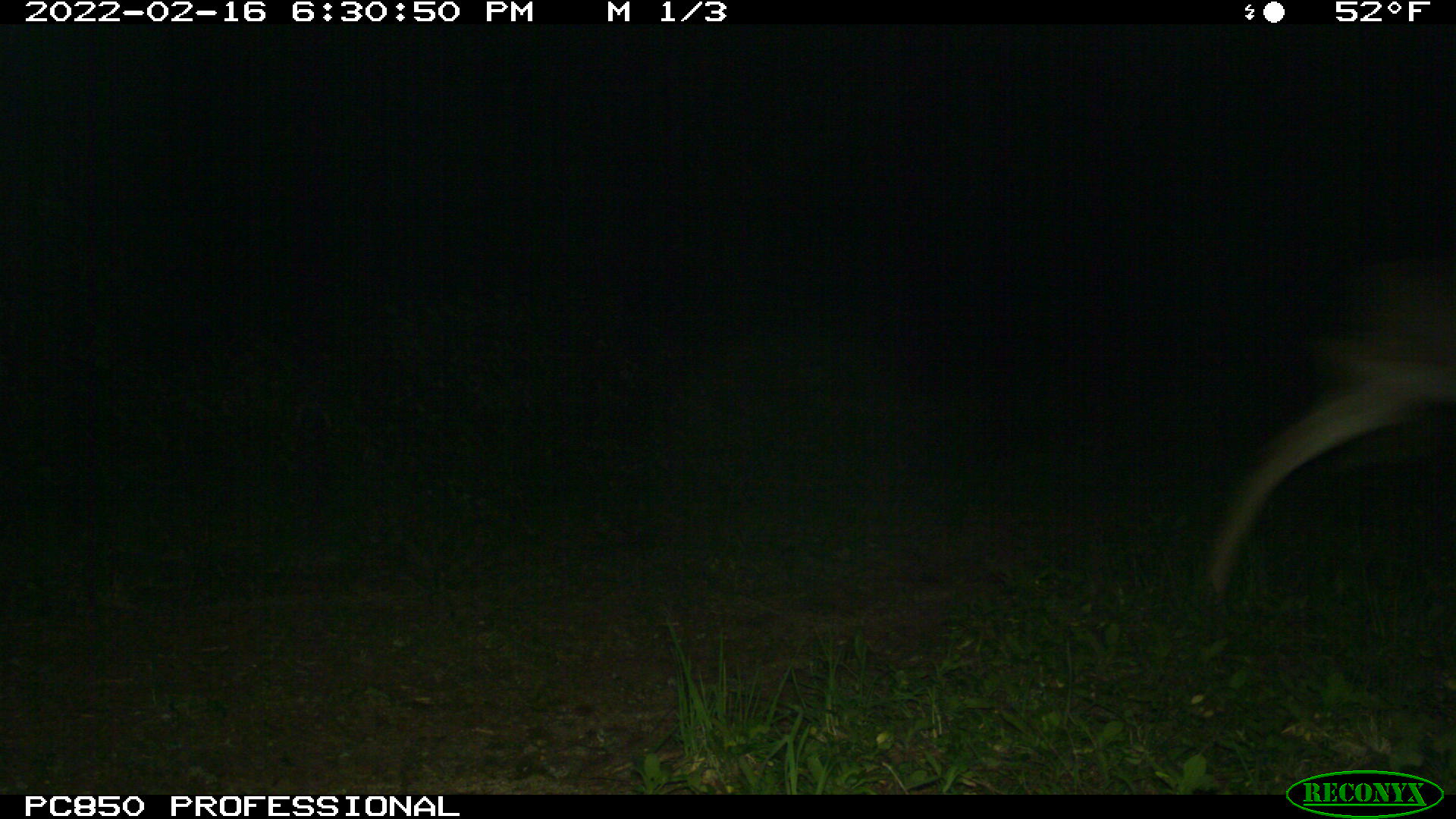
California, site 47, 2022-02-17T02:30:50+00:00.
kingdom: Animalia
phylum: Chordata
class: Mammalia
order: Artiodactyla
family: Cervidae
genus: Odocoileus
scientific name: Odocoileus hemionus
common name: mule deer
Mule deer (Odocoileus hemionus).